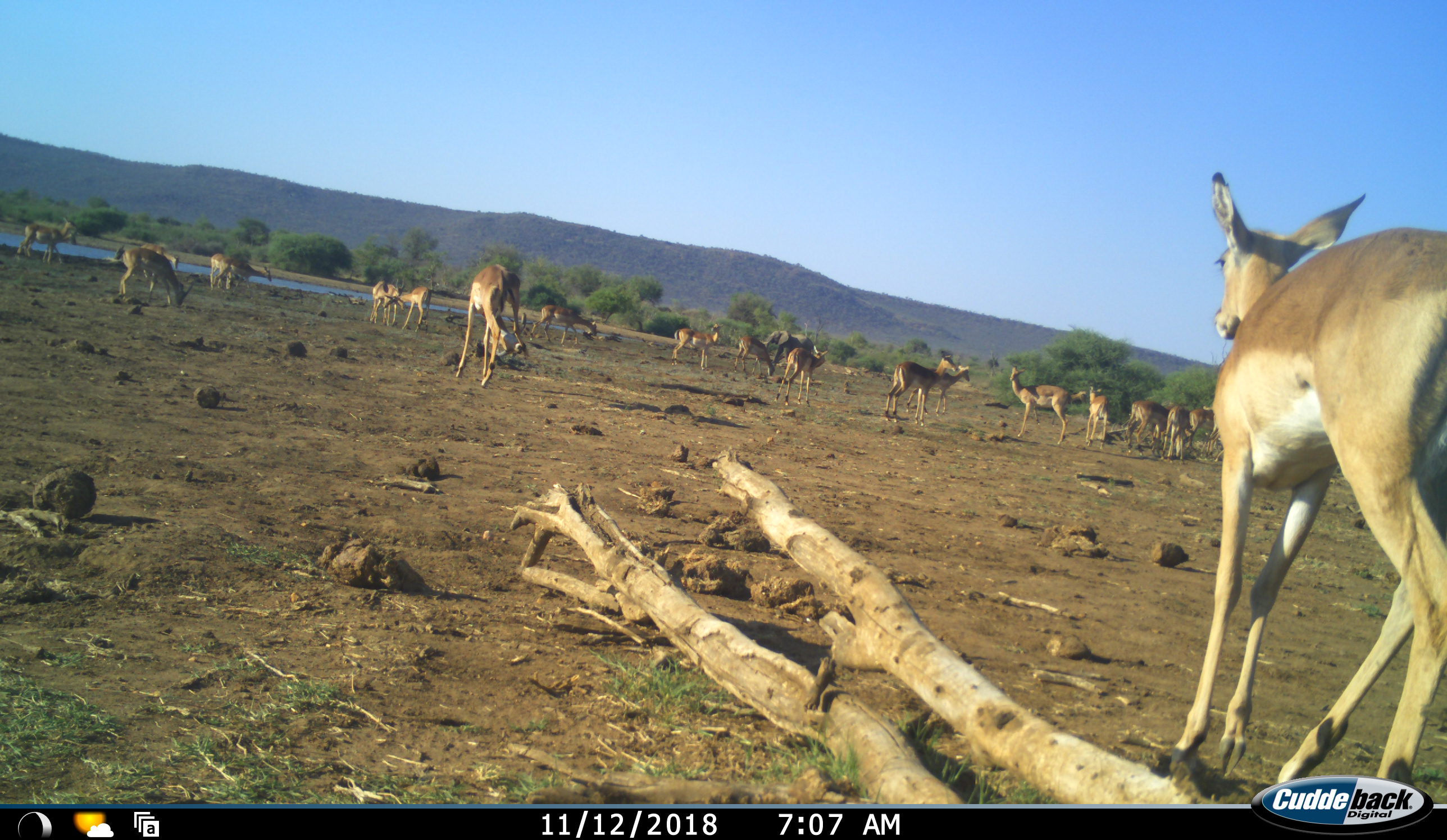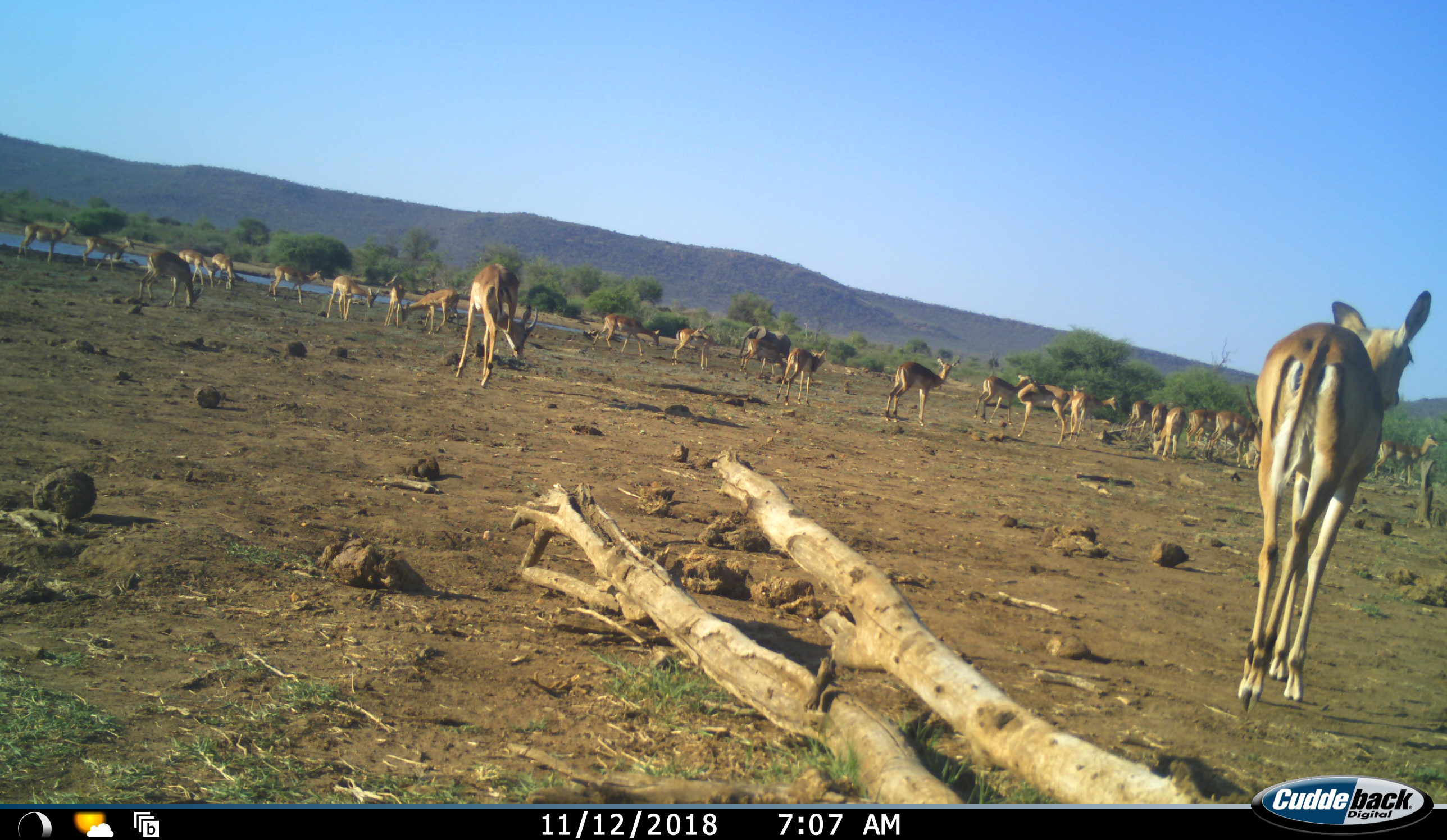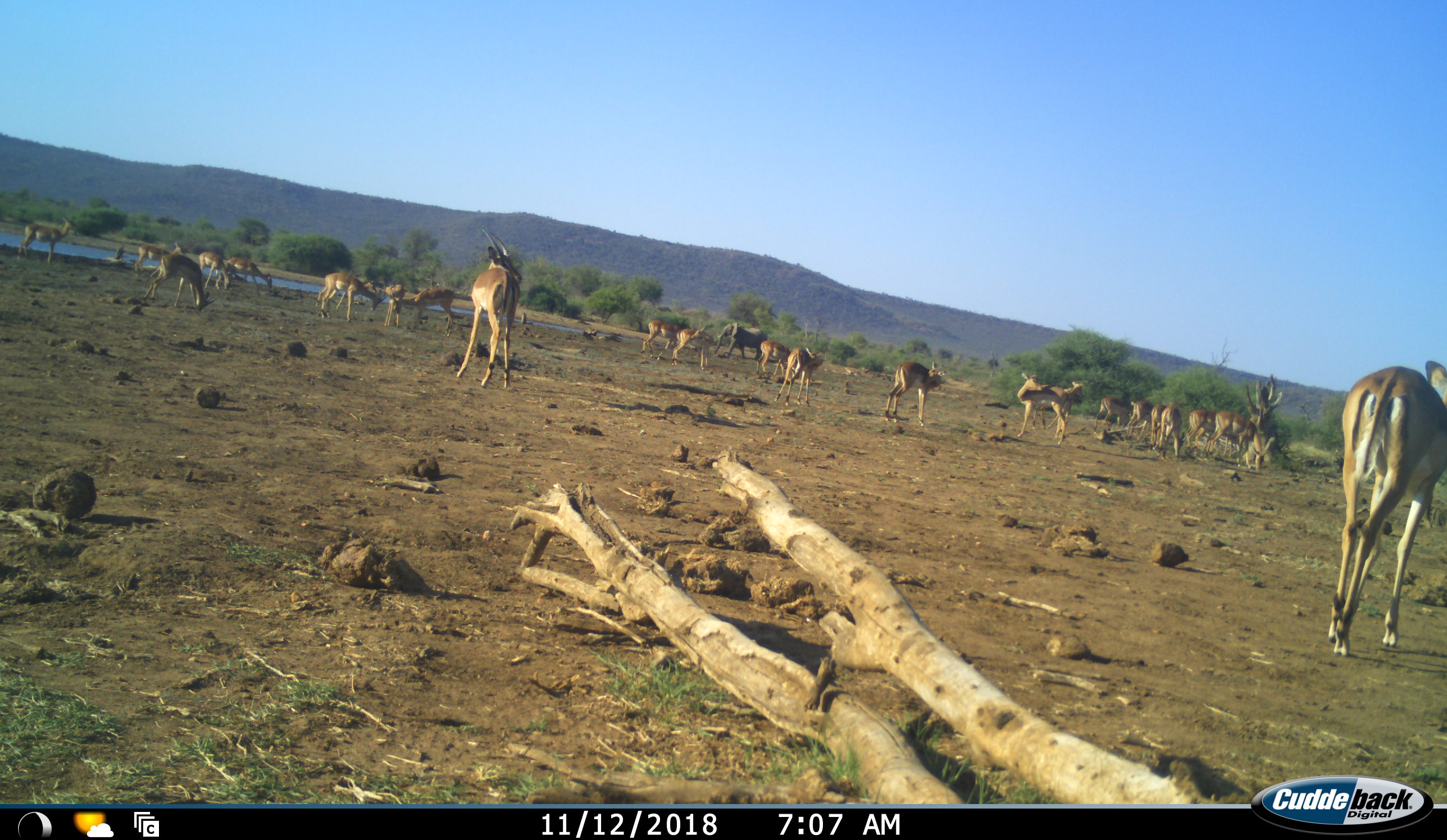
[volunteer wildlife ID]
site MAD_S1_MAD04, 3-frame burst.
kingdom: Animalia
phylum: Chordata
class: Mammalia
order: Artiodactyla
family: Bovidae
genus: Aepyceros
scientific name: Aepyceros melampus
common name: impala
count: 11-50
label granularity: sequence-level